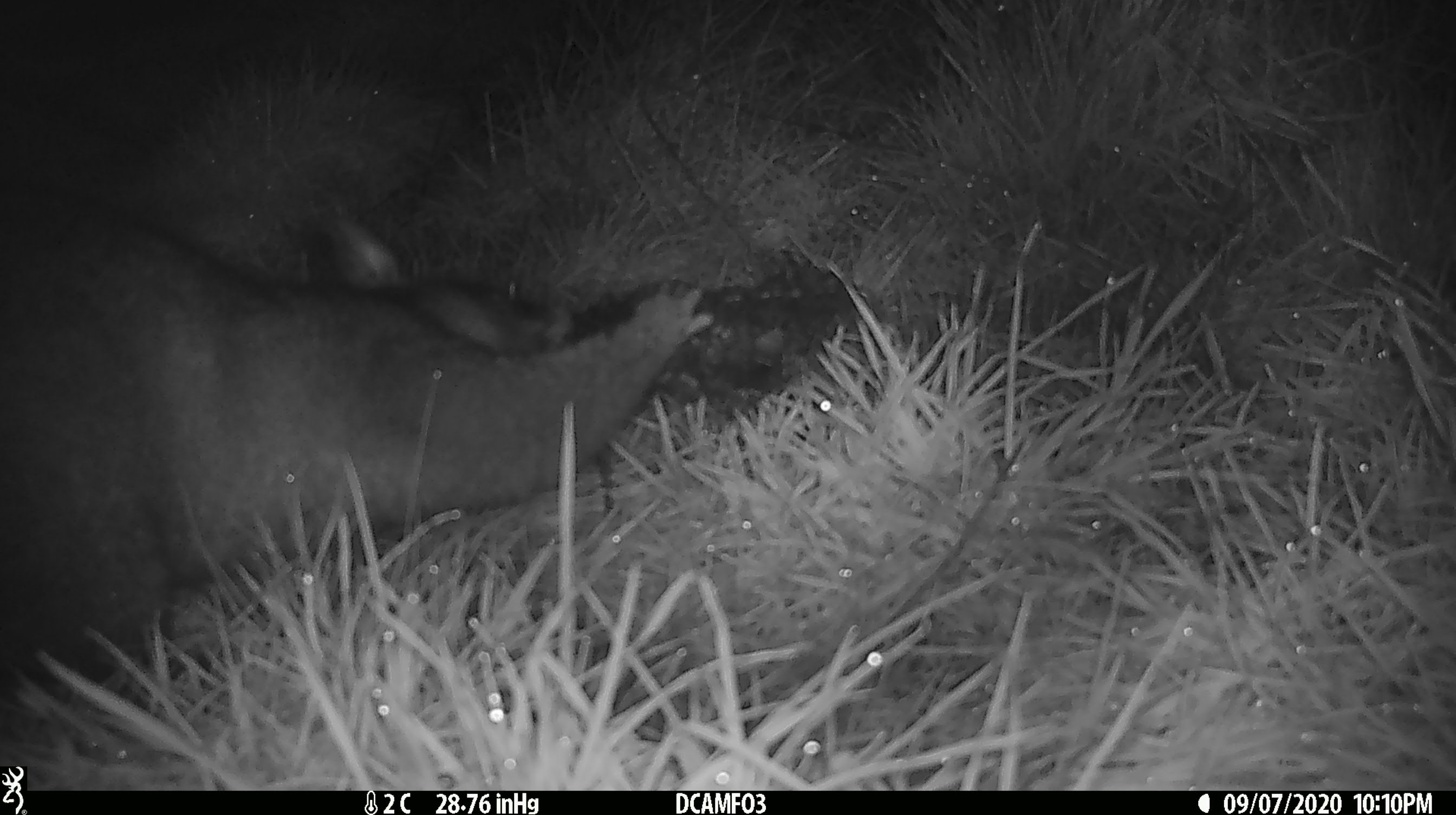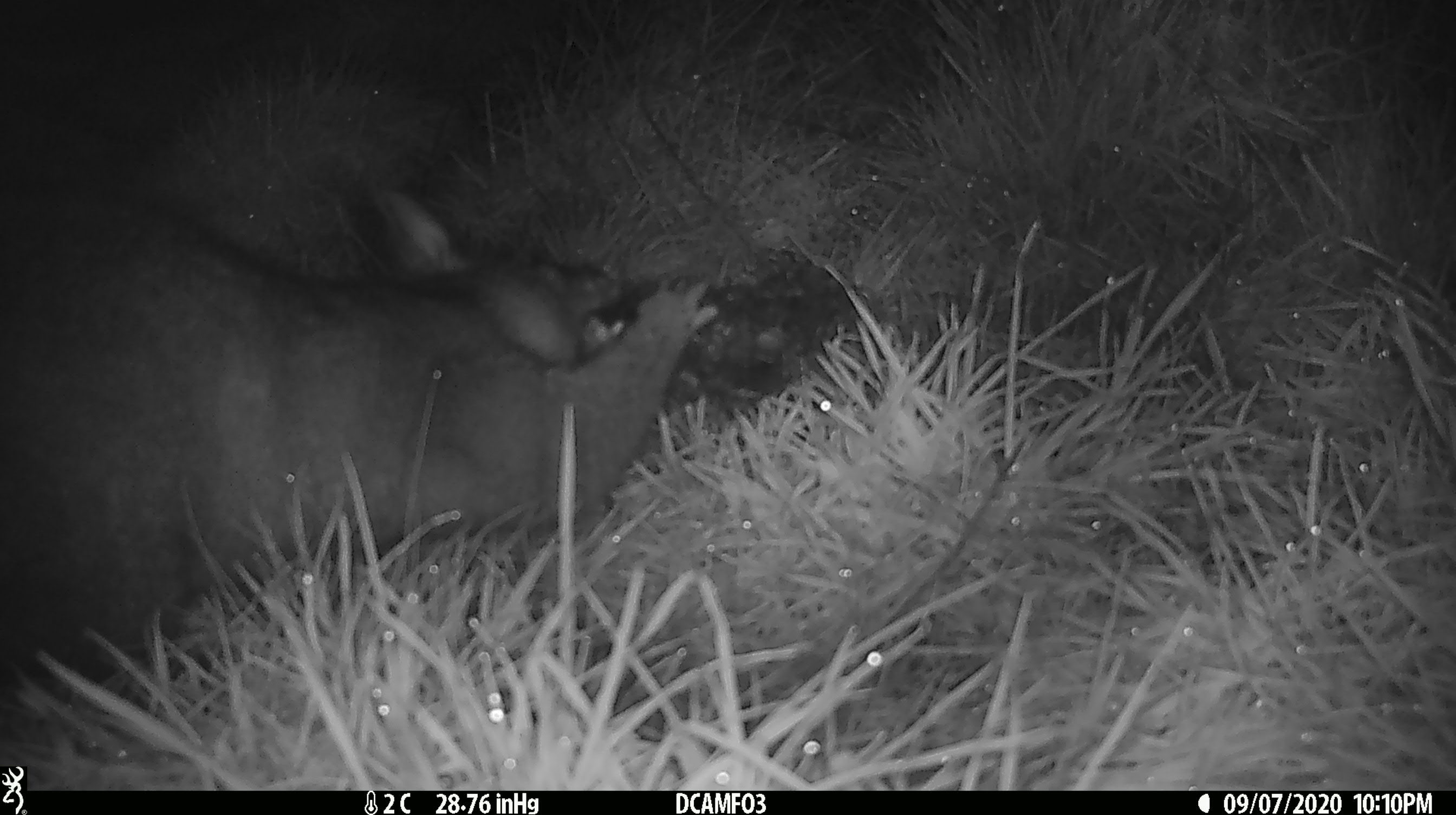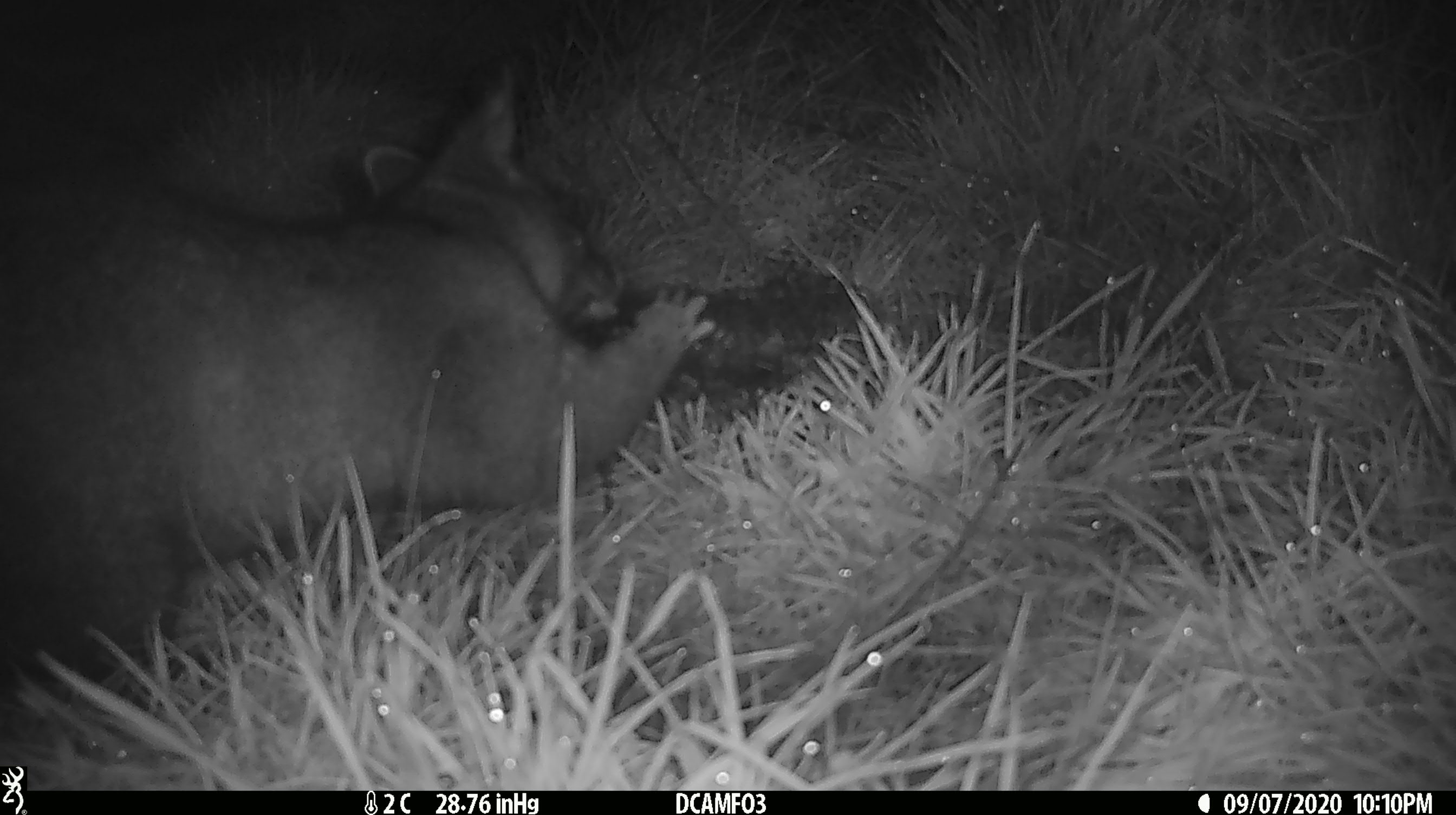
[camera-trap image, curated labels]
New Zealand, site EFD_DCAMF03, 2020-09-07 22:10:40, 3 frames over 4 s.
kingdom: Animalia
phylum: Chordata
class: Mammalia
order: Diprotodontia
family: Phalangeridae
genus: Trichosurus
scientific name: Trichosurus vulpecula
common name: common brushtail possum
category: possum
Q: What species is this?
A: Possum (common brushtail possum) (Trichosurus vulpecula).